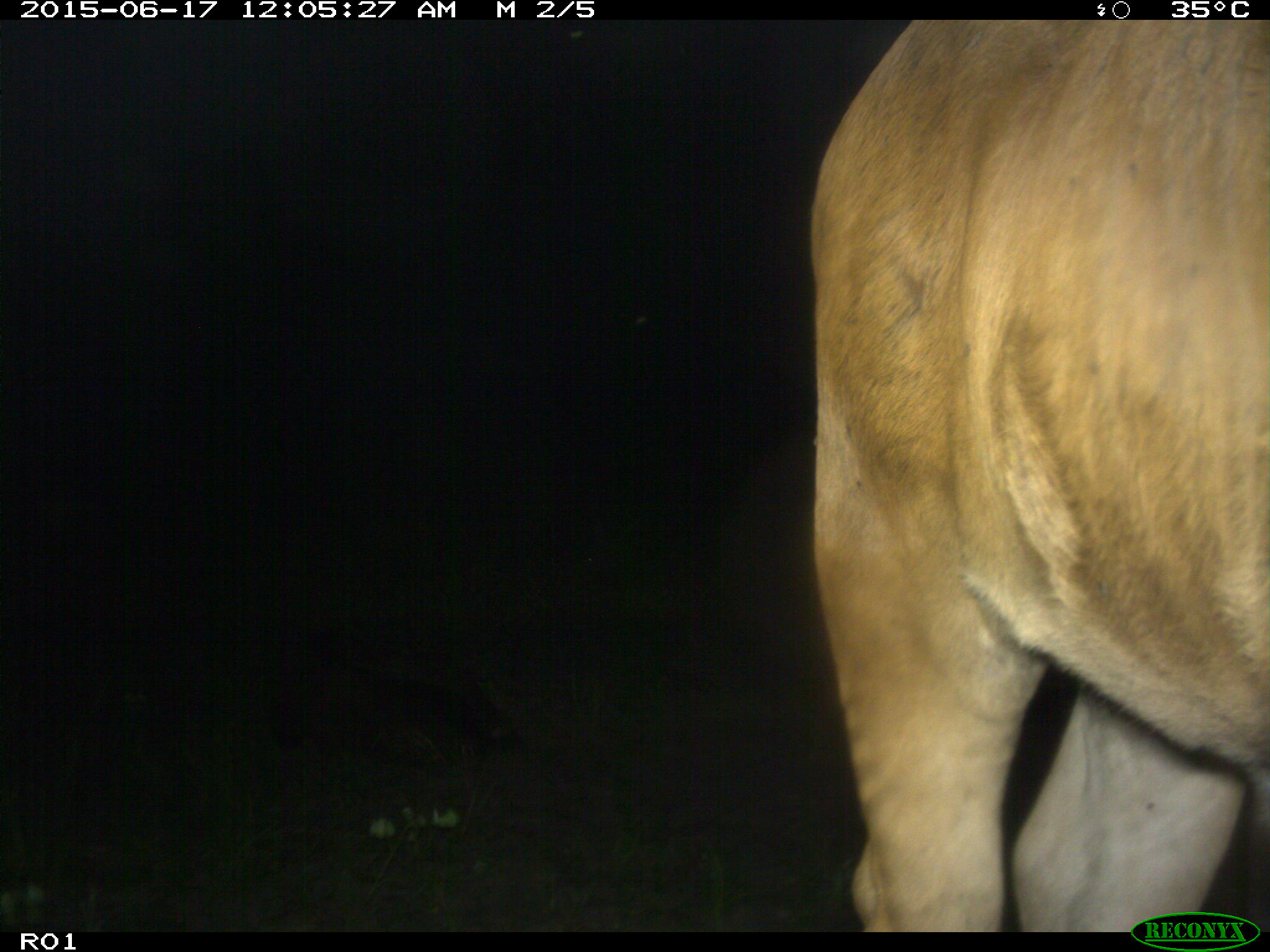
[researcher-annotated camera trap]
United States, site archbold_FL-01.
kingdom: Animalia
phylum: Chordata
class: Mammalia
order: Artiodactyla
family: Bovidae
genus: Bos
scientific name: Bos taurus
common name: domestic cow